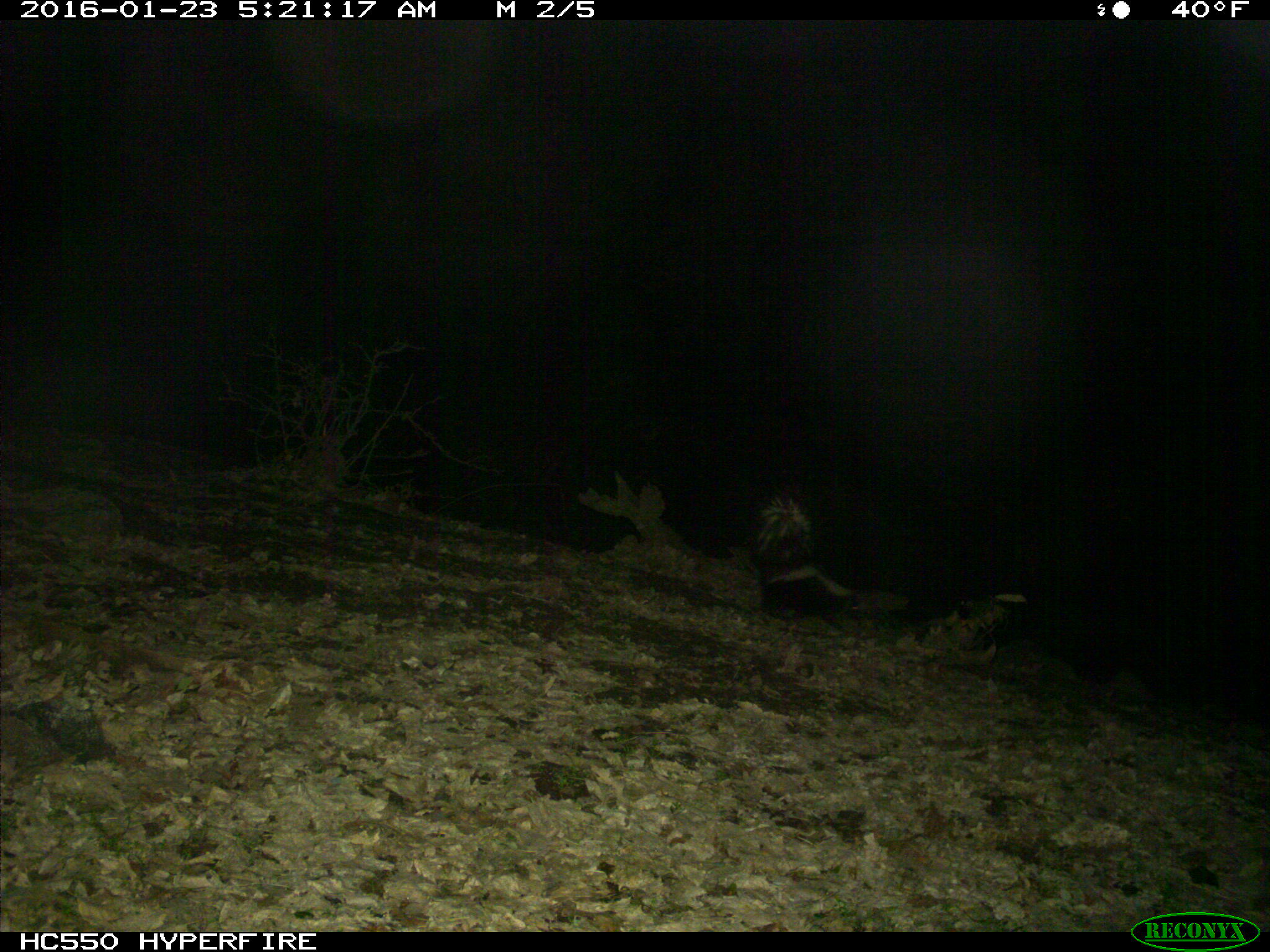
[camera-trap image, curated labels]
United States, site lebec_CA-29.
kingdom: Animalia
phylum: Chordata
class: Mammalia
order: Carnivora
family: Mephitidae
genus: Mephitis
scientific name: Mephitis mephitis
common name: striped skunk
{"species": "Mephitis mephitis (striped skunk)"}